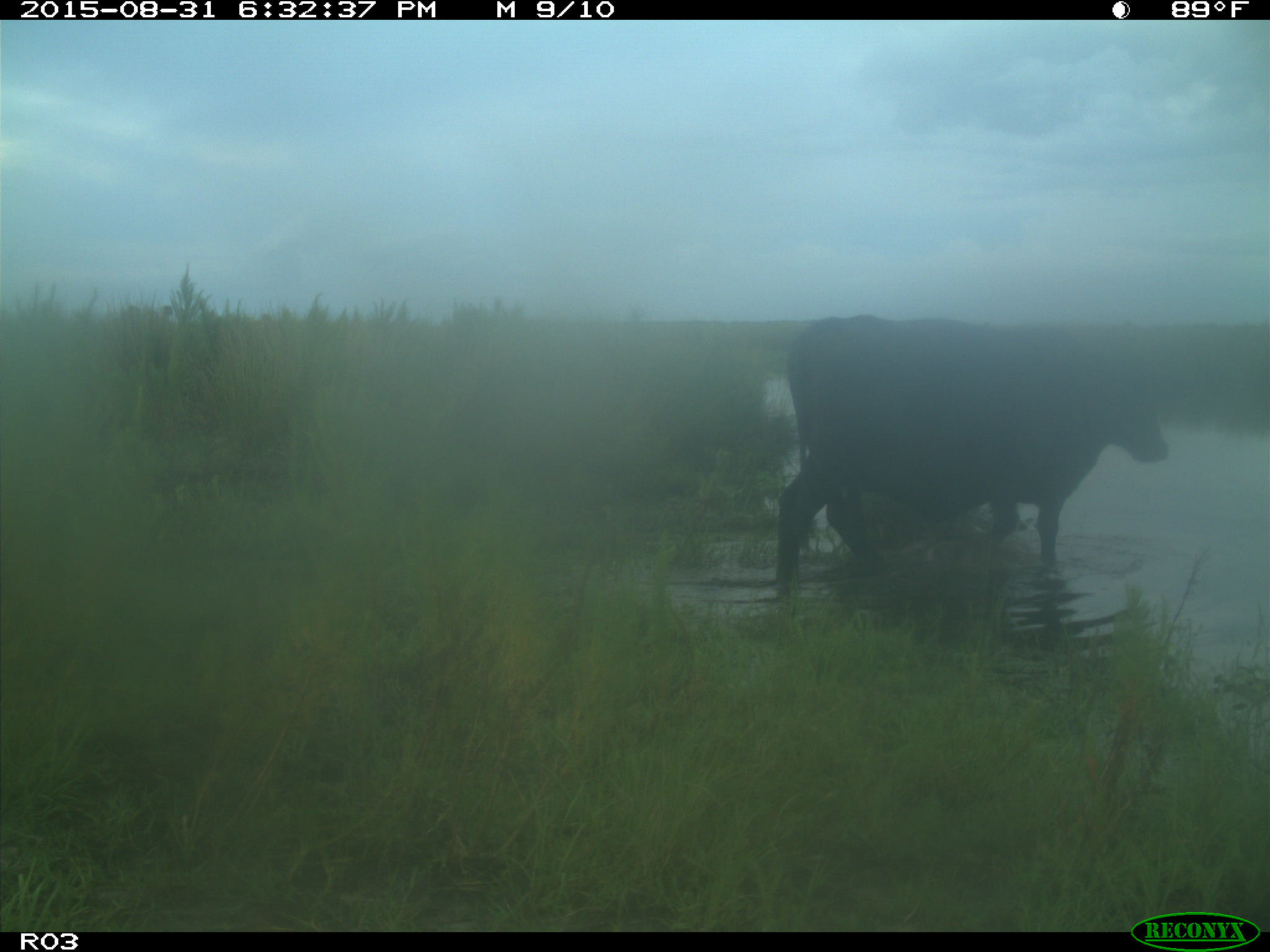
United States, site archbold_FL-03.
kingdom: Animalia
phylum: Chordata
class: Mammalia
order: Artiodactyla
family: Bovidae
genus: Bos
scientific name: Bos taurus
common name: domestic cow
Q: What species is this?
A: Bos taurus (domestic cow).